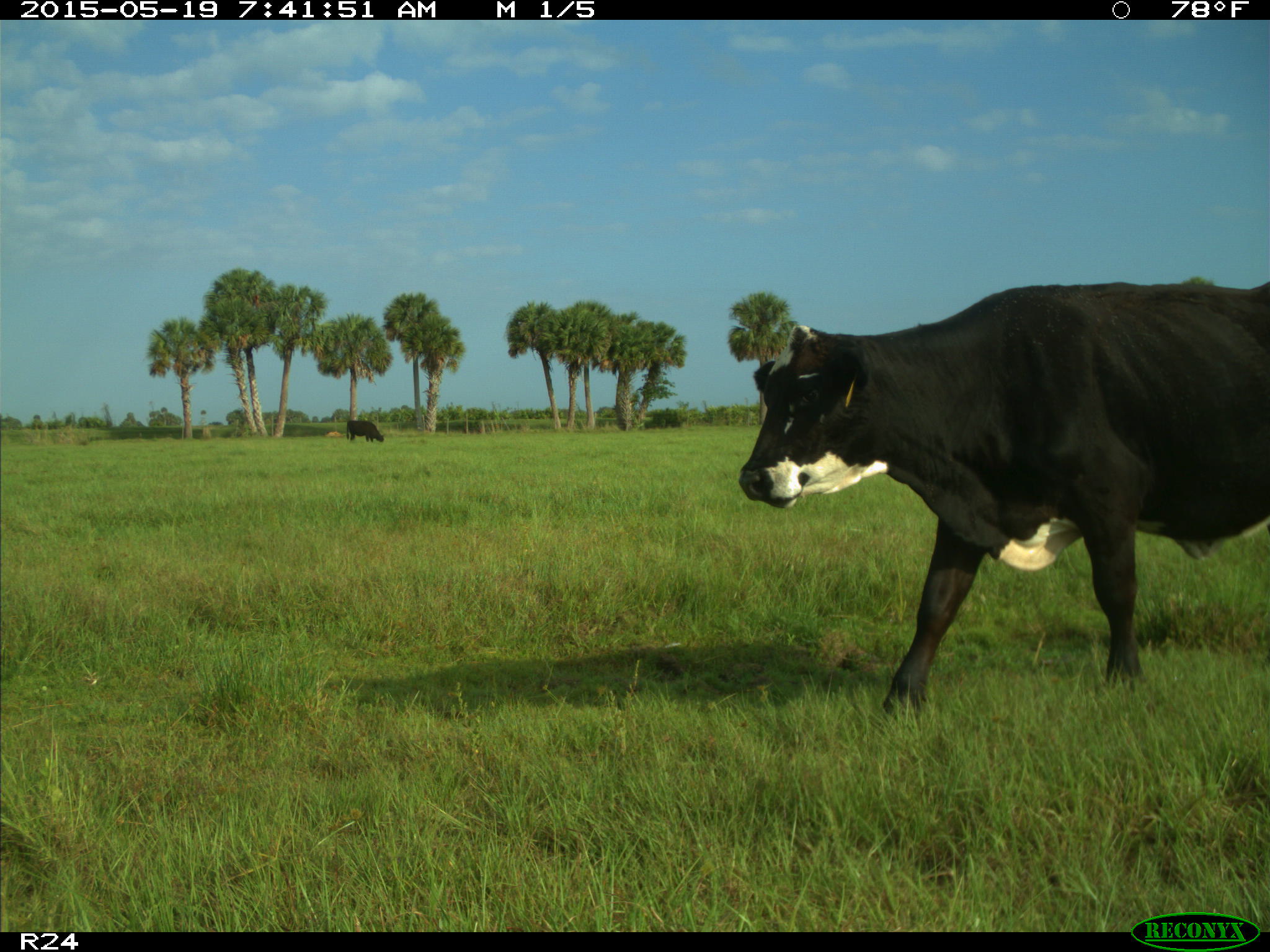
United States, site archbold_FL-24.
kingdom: Animalia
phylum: Chordata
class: Mammalia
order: Artiodactyla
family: Bovidae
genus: Bos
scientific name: Bos taurus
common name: domestic cow